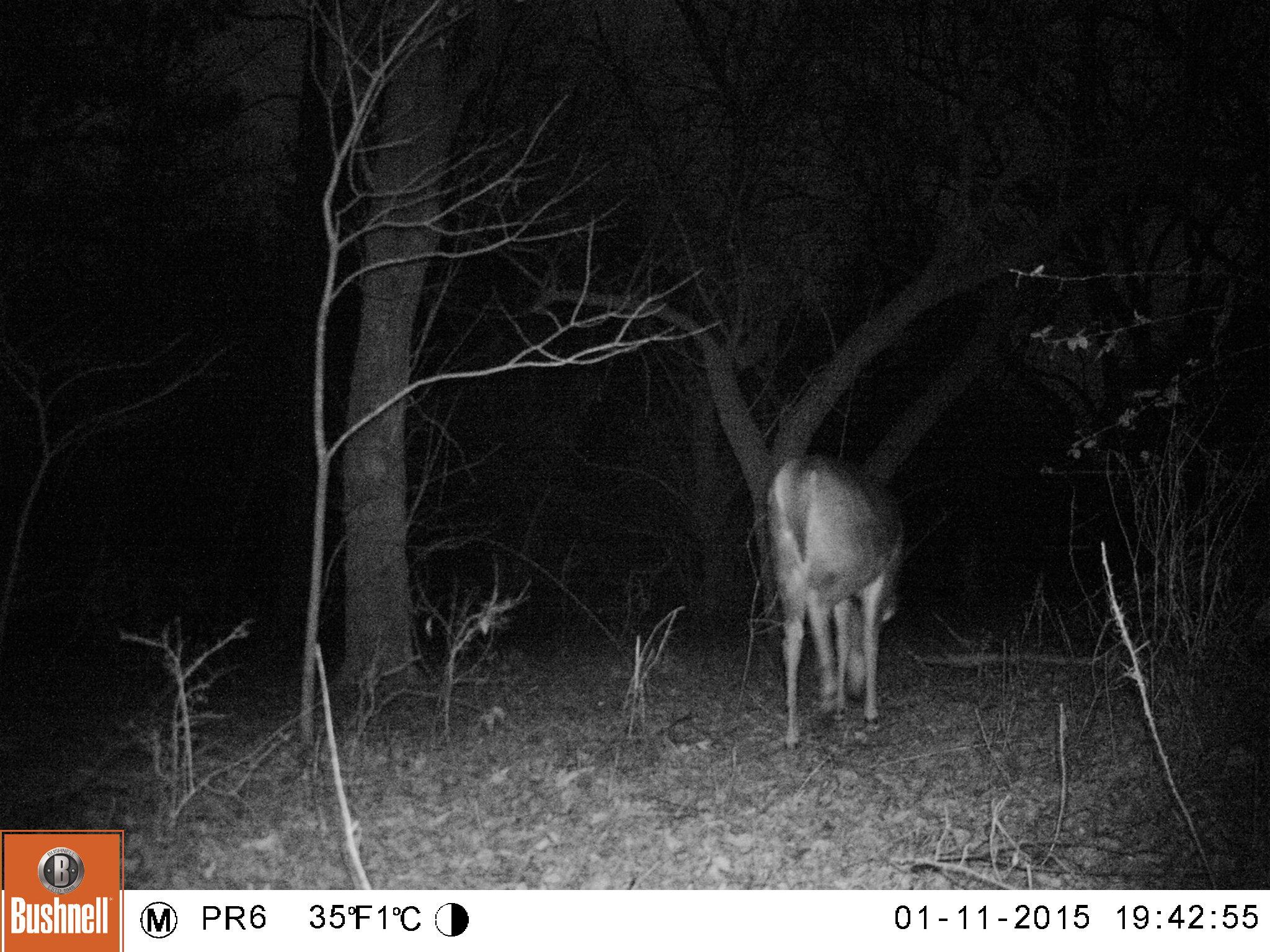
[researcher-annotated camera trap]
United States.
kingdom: Animalia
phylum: Chordata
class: Mammalia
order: Artiodactyla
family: Cervidae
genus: Odocoileus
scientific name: Odocoileus virginianus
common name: white-tailed deer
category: White Tailed Deer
White Tailed Deer (white-tailed deer) (Odocoileus virginianus).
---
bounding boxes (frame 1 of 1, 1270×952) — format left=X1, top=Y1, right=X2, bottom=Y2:
White Tailed Deer: left=759, top=448, right=912, bottom=748